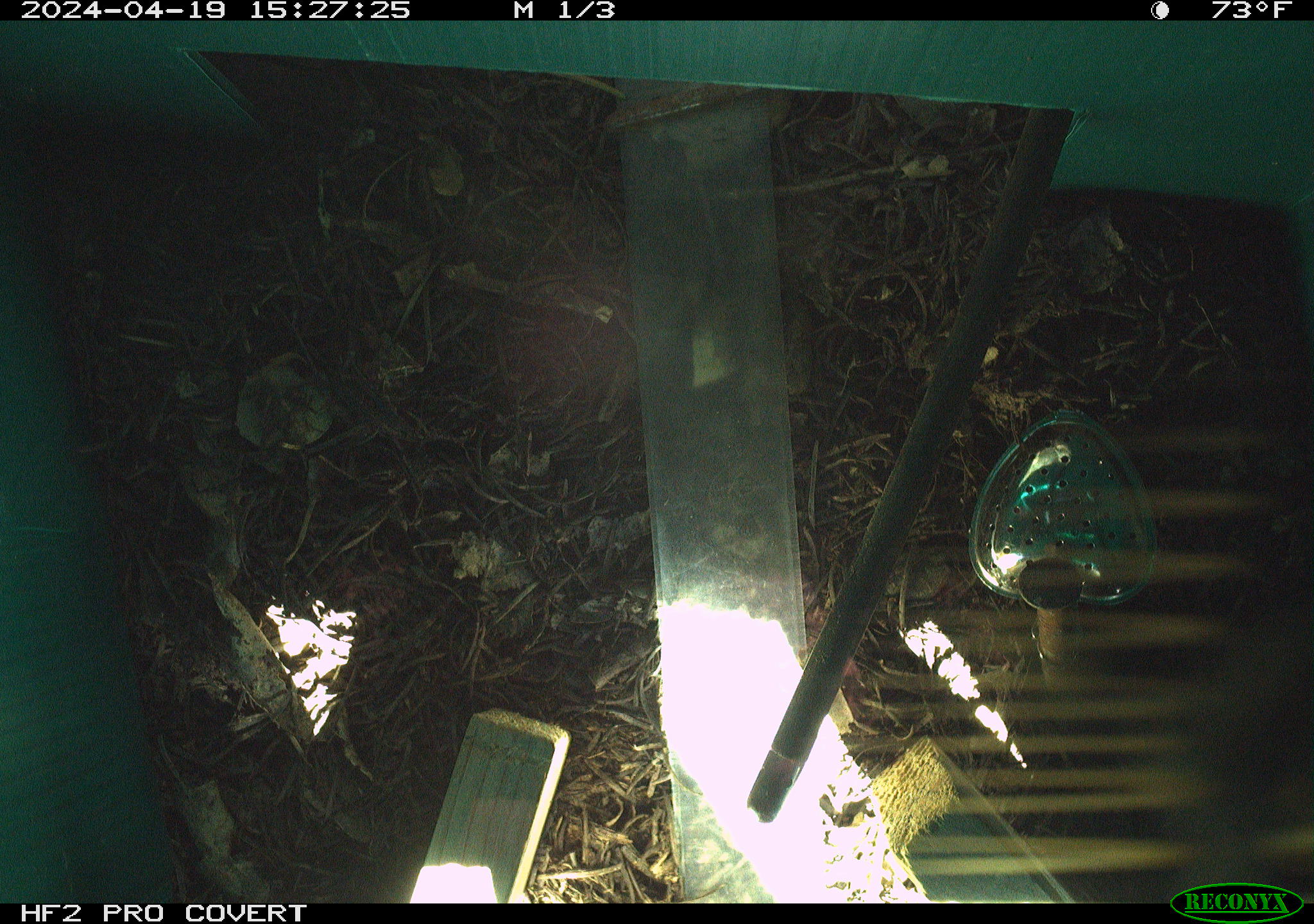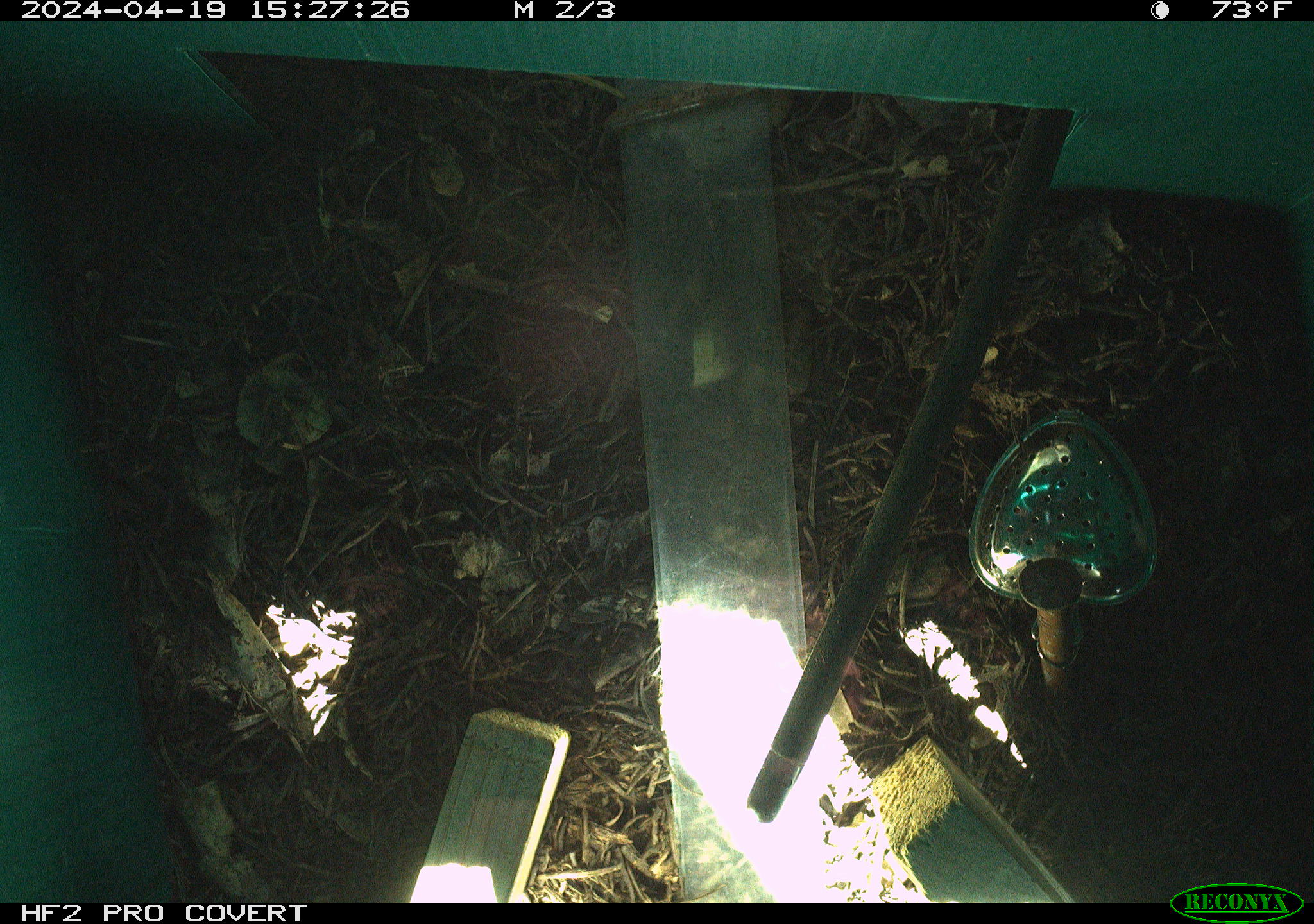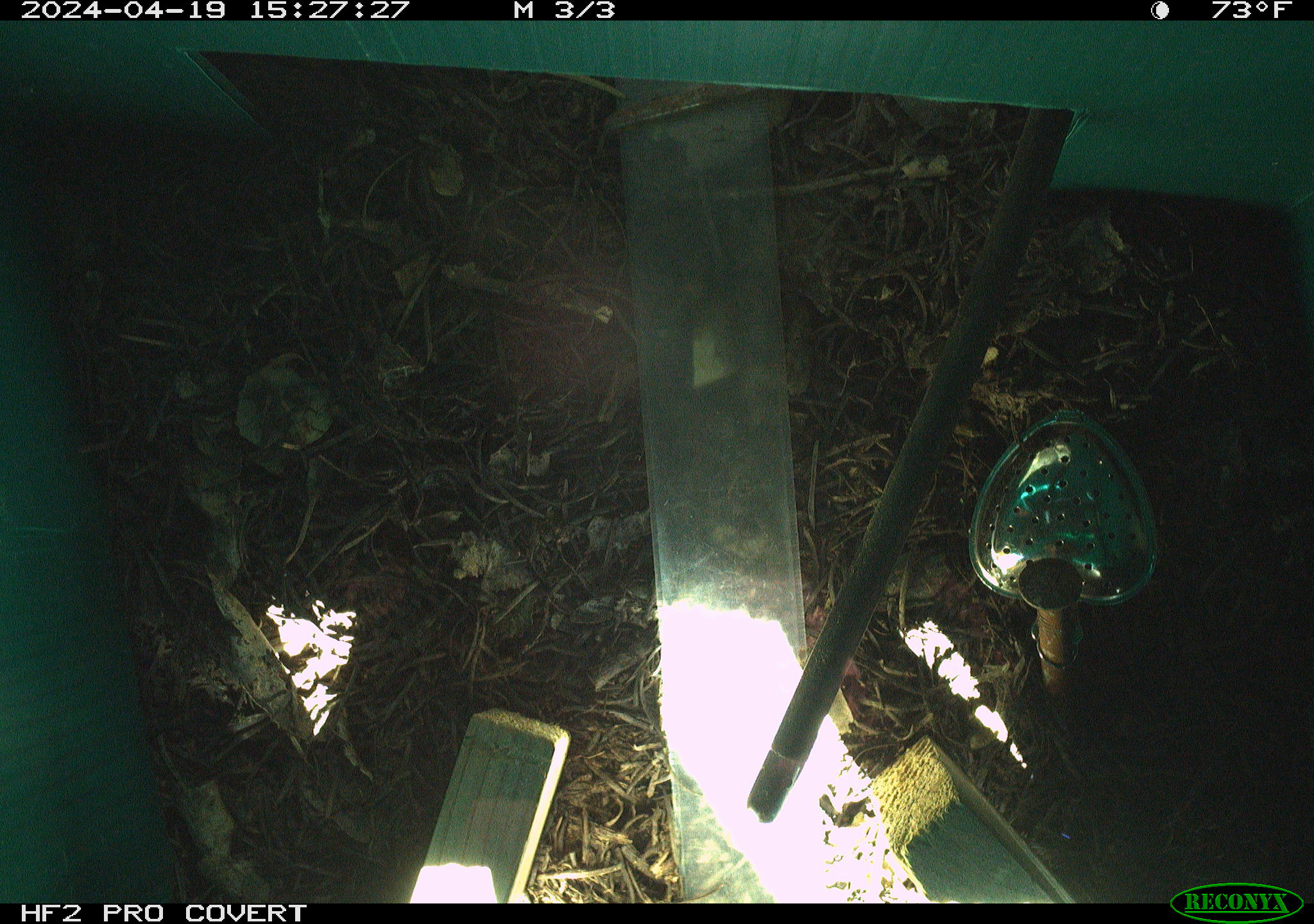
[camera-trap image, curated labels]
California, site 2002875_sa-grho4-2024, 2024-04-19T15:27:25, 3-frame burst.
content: unidentified animal